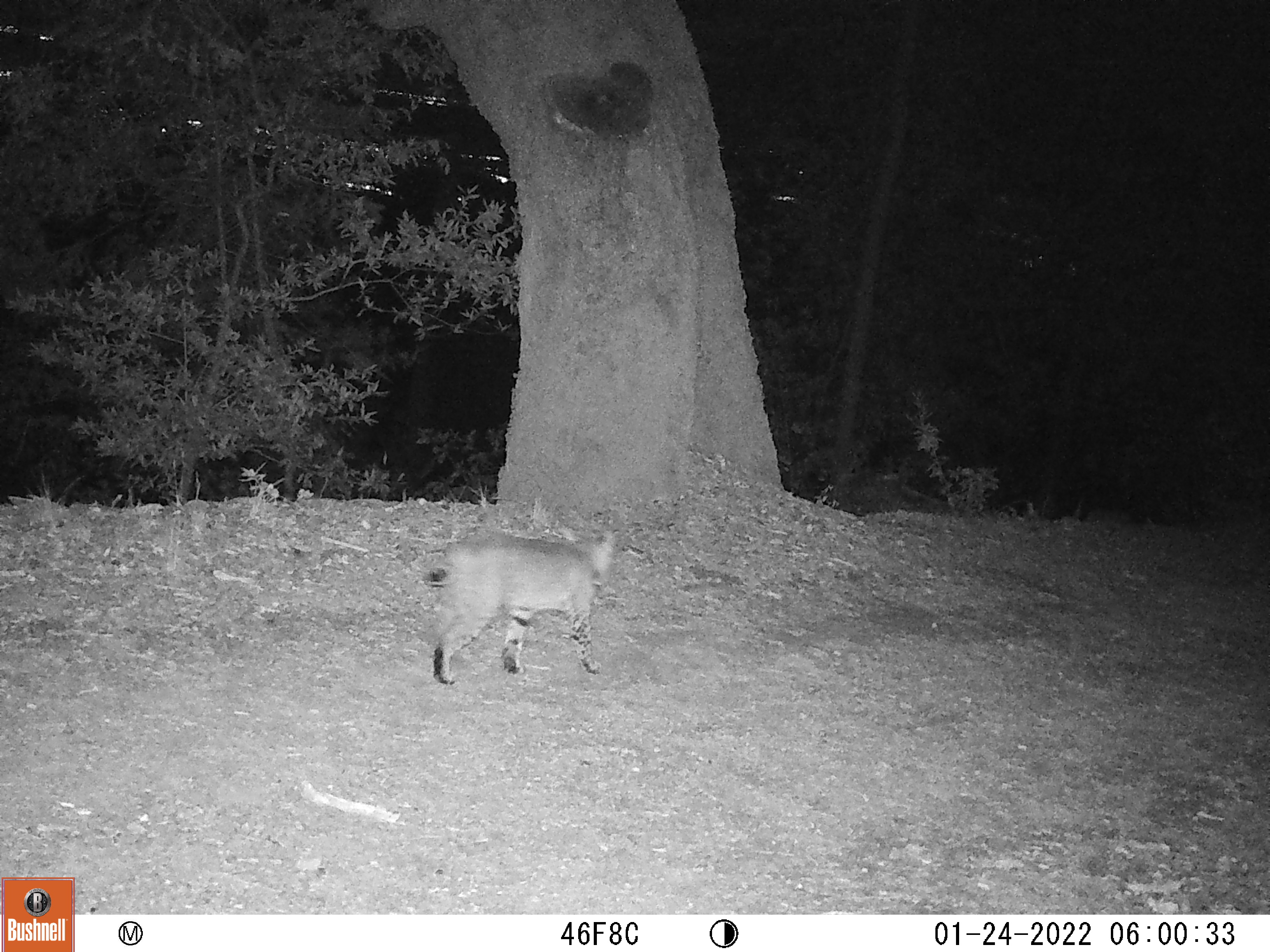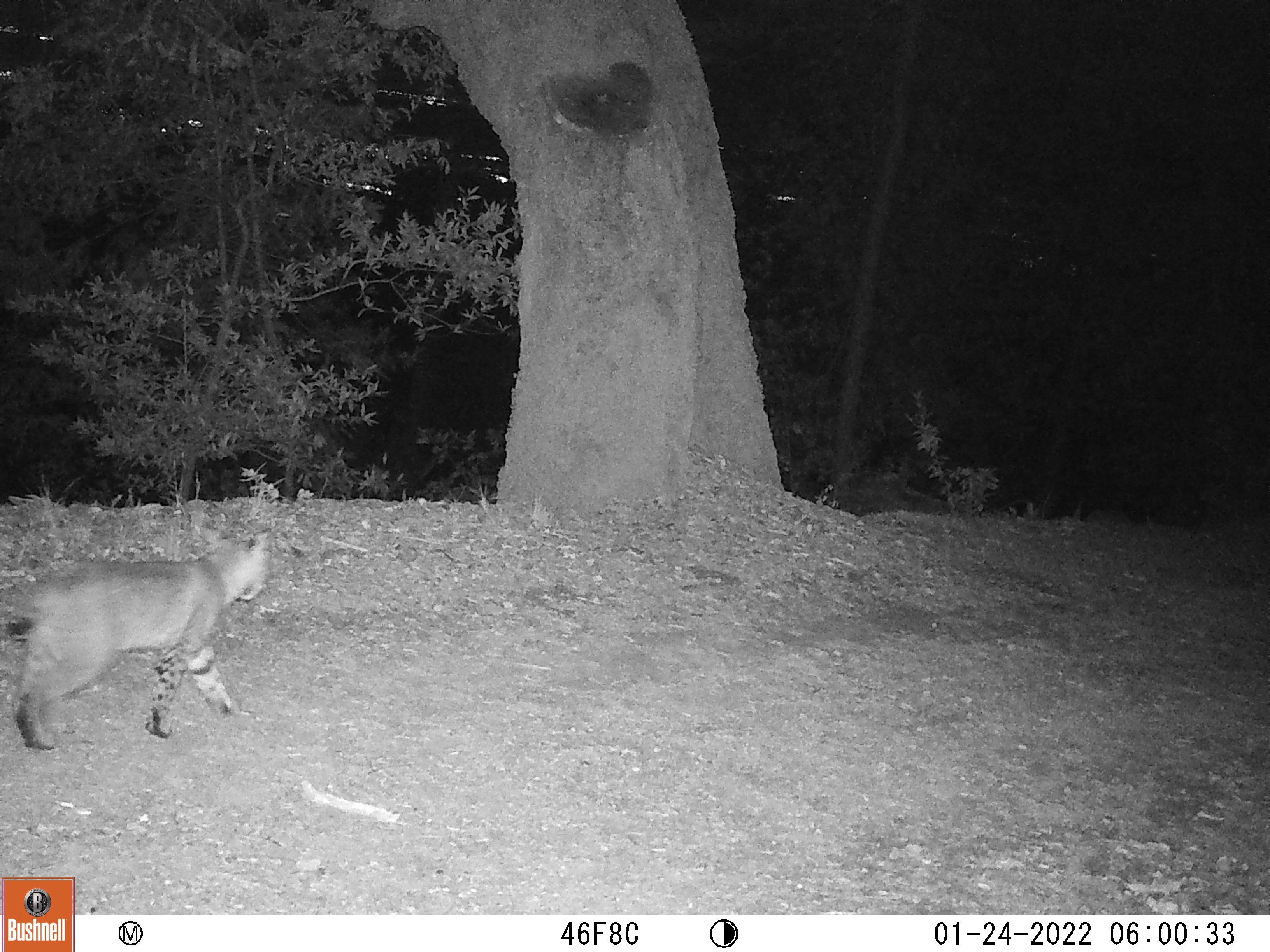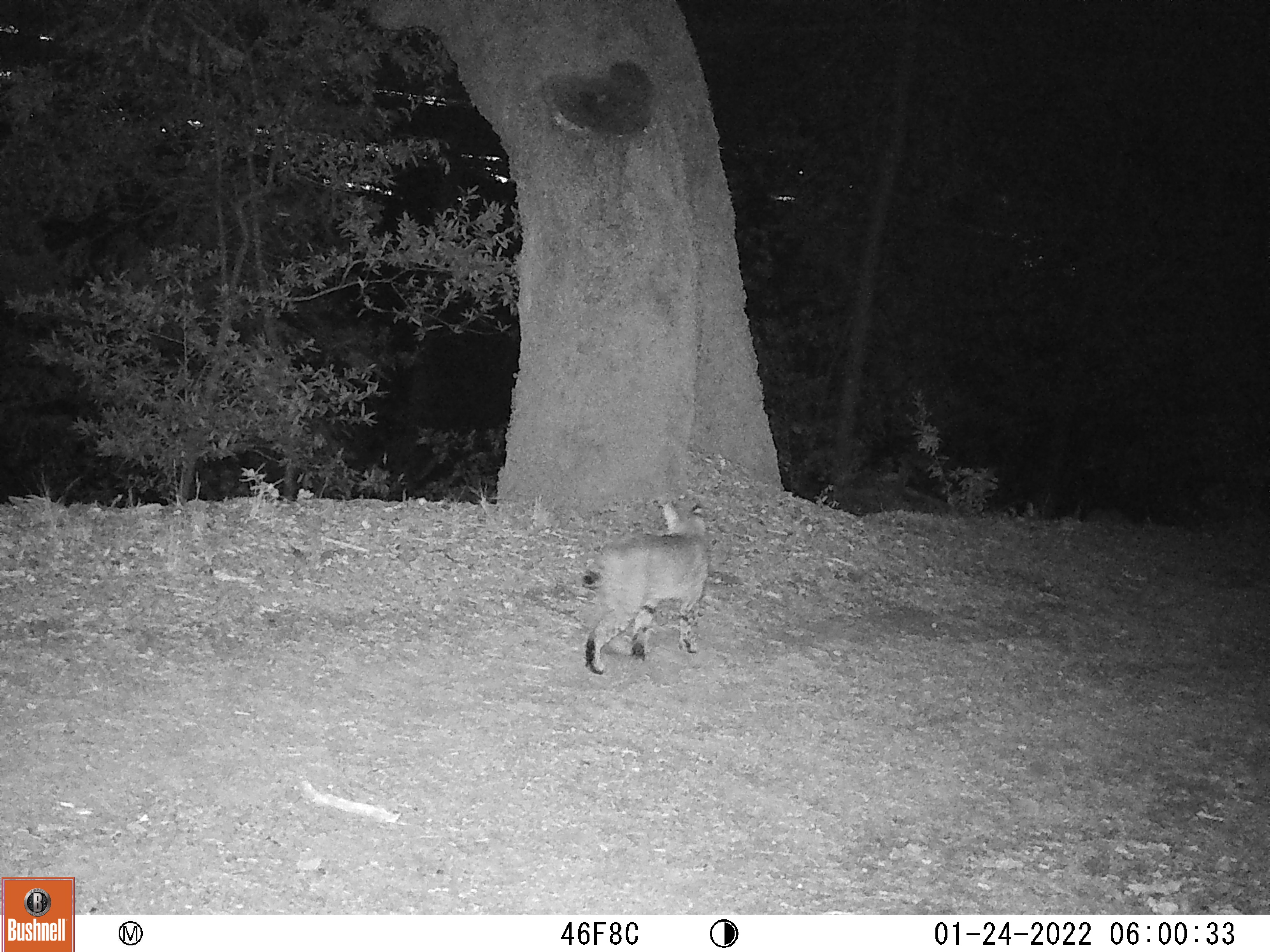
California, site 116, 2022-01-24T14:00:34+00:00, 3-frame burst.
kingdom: Animalia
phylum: Chordata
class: Mammalia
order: Carnivora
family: Felidae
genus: Lynx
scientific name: Lynx rufus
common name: bobcat